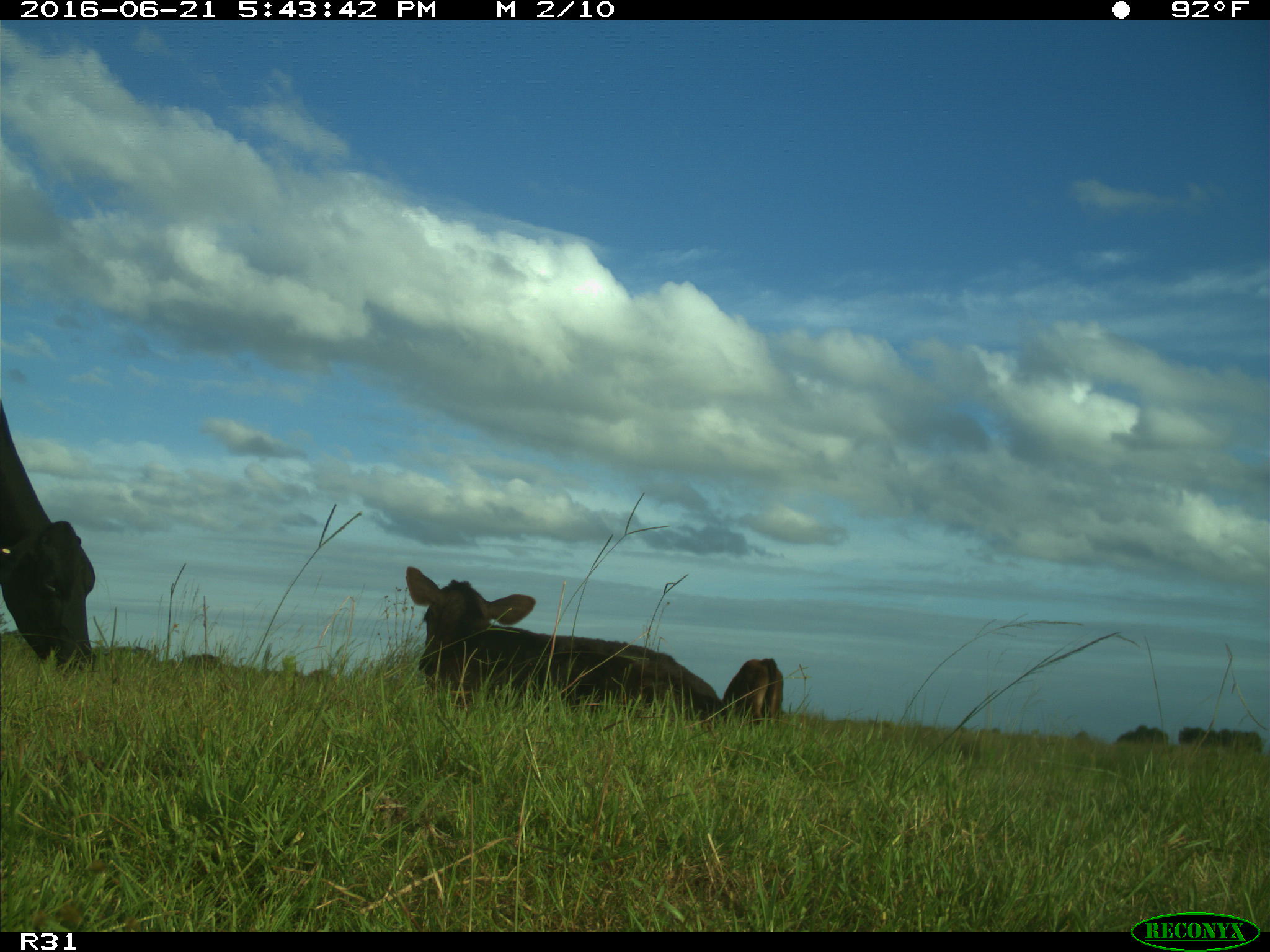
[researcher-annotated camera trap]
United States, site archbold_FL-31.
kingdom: Animalia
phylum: Chordata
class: Mammalia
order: Artiodactyla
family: Bovidae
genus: Bos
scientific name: Bos taurus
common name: domestic cow